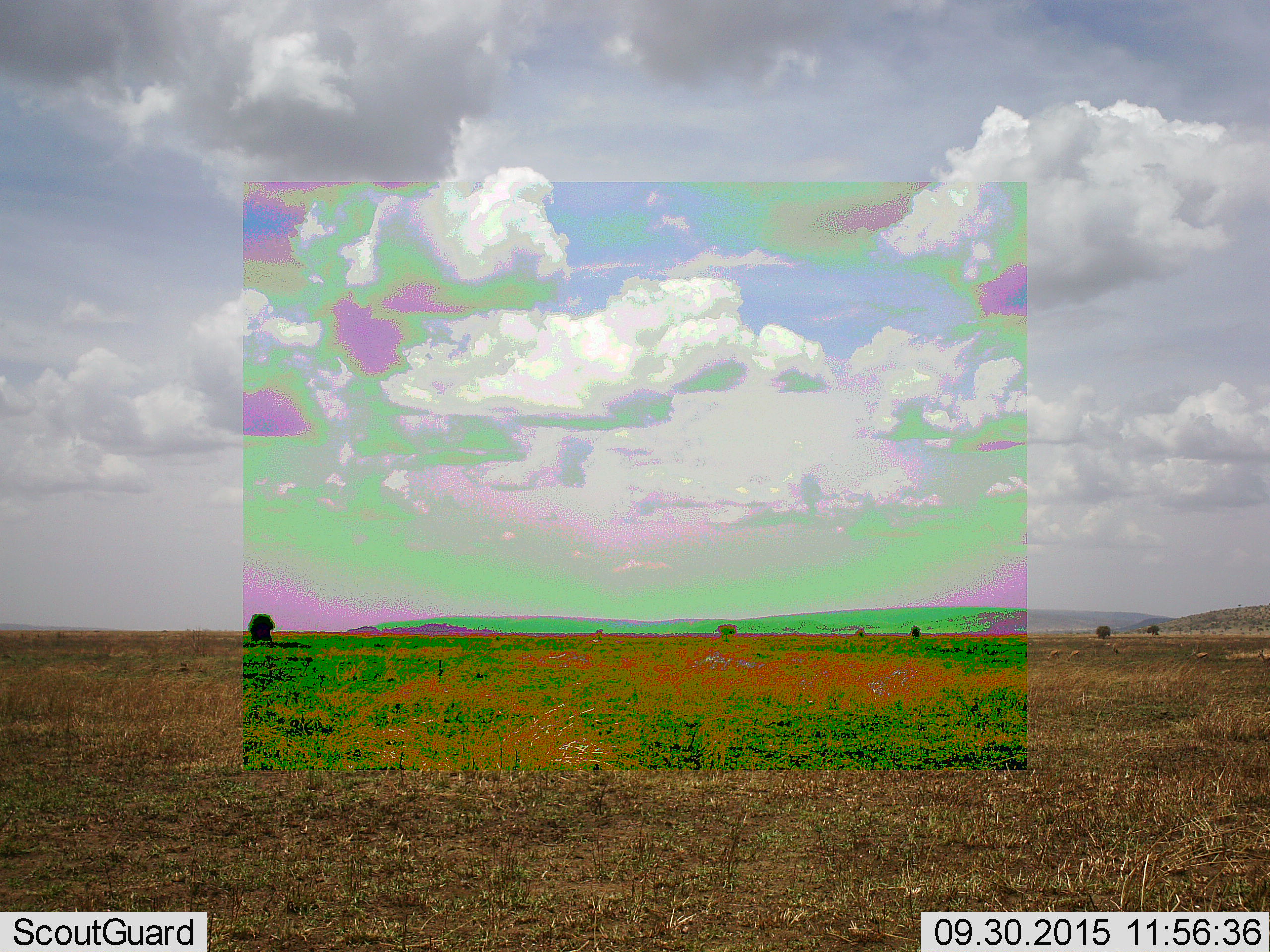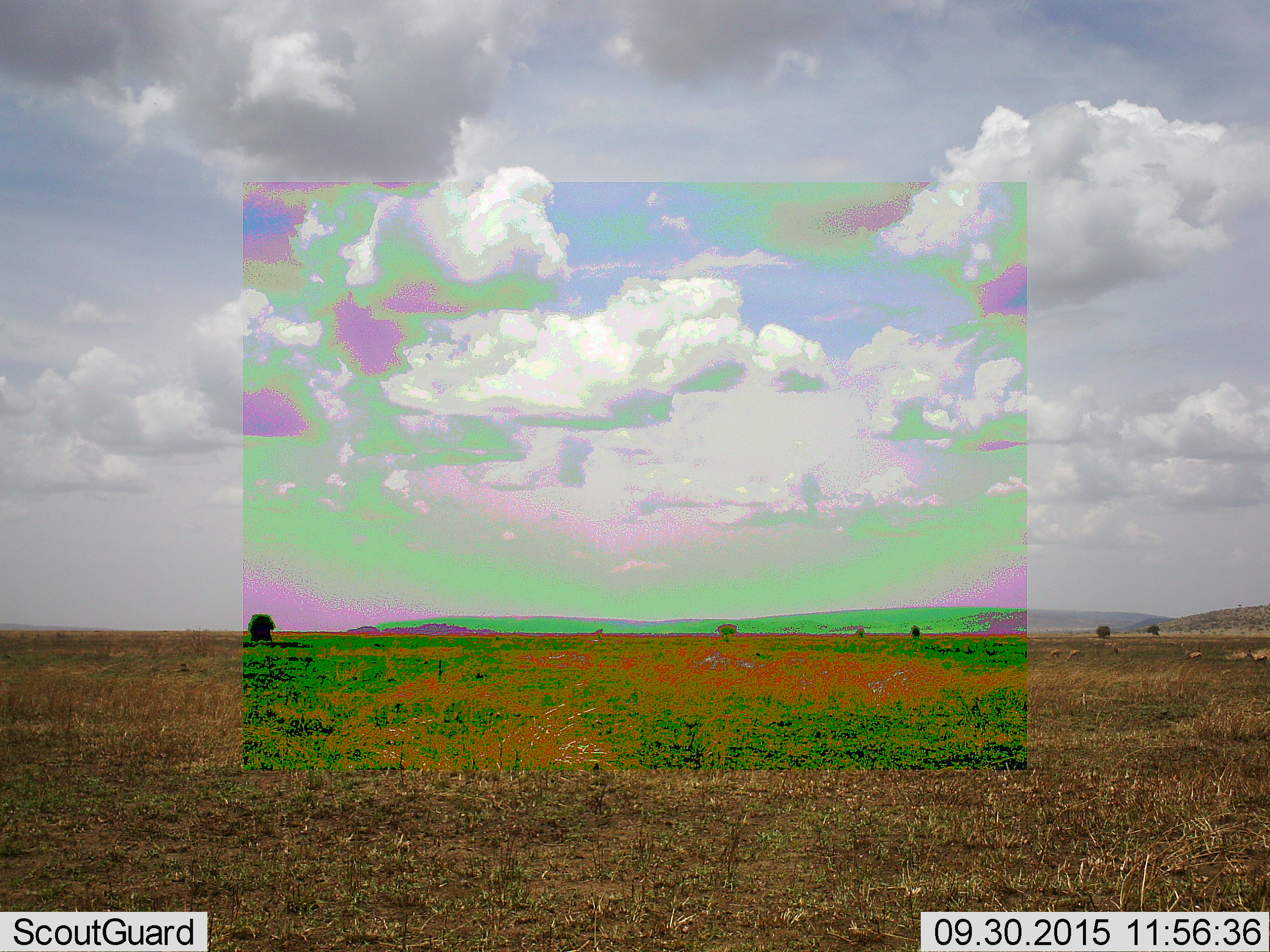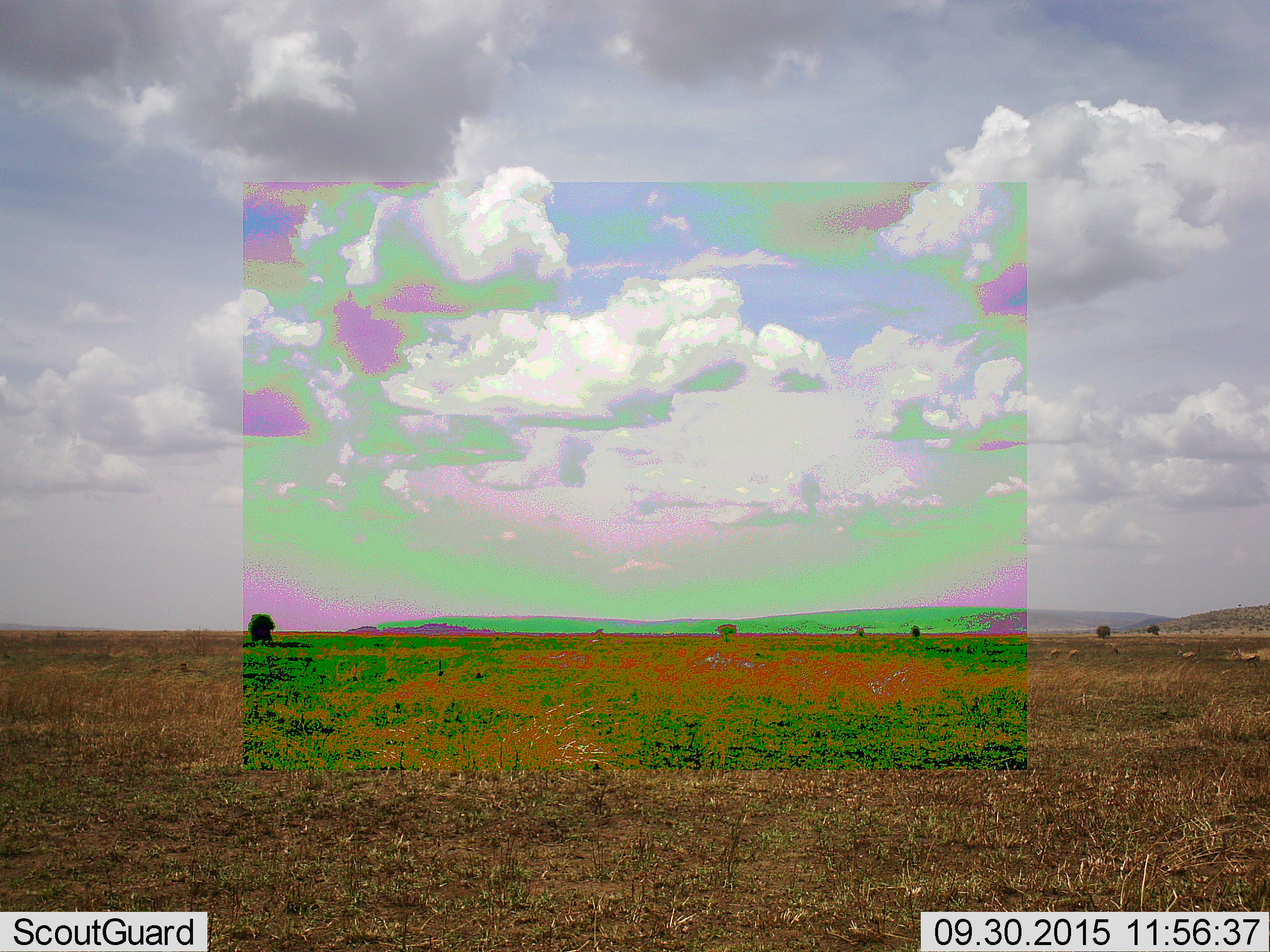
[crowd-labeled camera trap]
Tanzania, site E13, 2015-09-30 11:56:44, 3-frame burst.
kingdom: Animalia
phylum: Chordata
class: Mammalia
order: Artiodactyla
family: Bovidae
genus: Eudorcas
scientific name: Eudorcas thomsonii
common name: thomson's gazelle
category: gazellethomsons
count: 6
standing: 38%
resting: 0%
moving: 88%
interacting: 0%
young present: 0%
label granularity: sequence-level